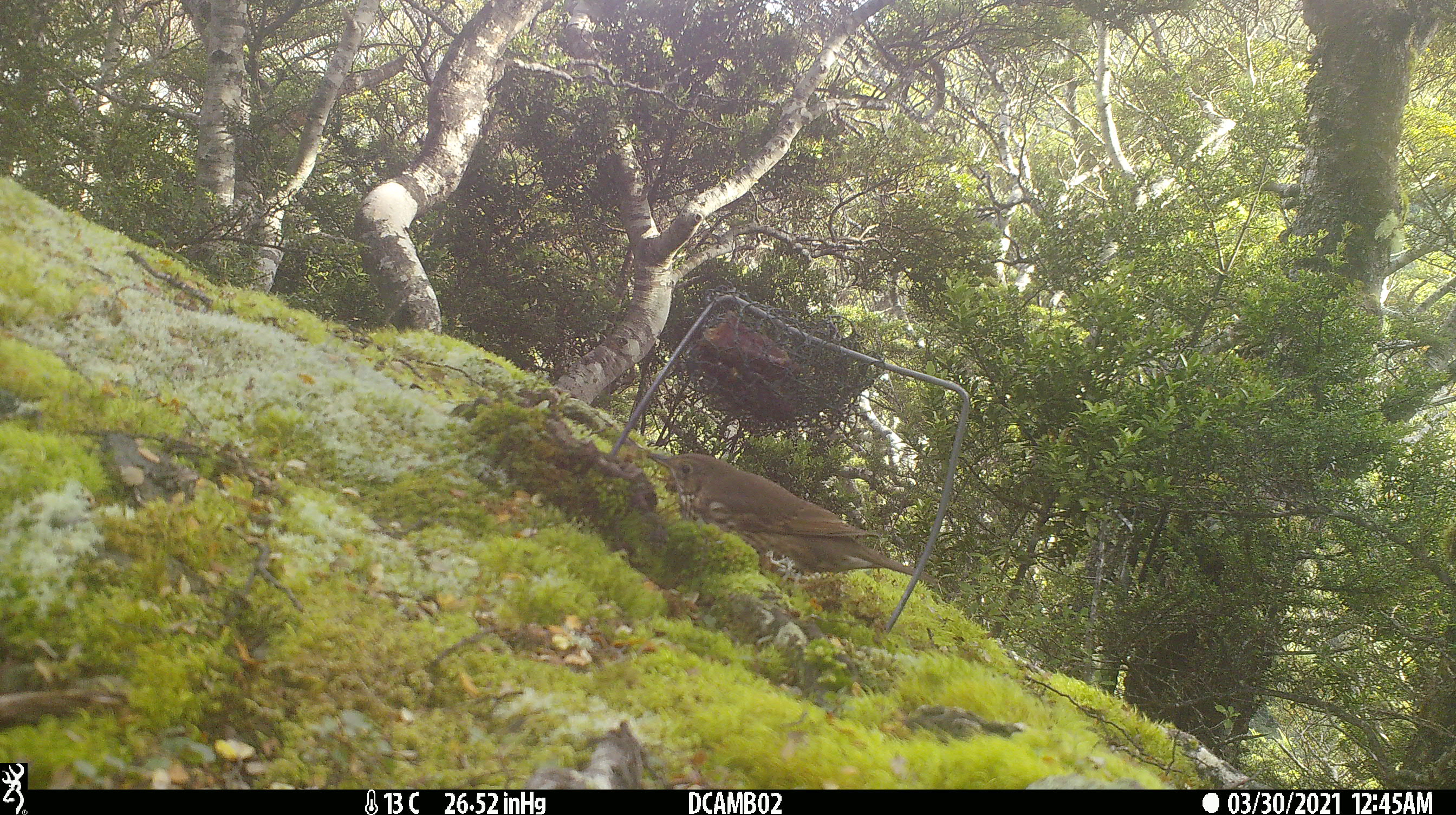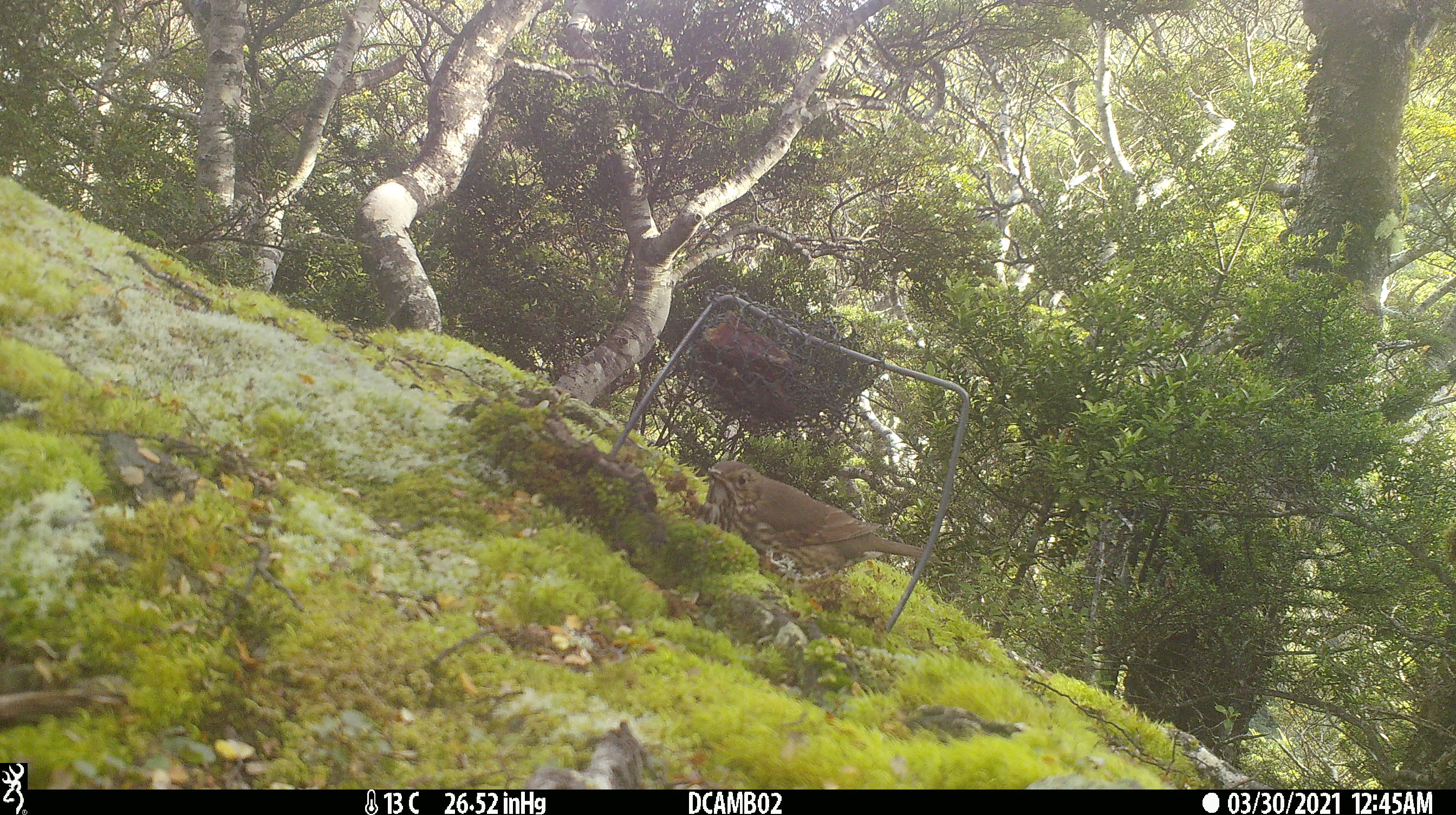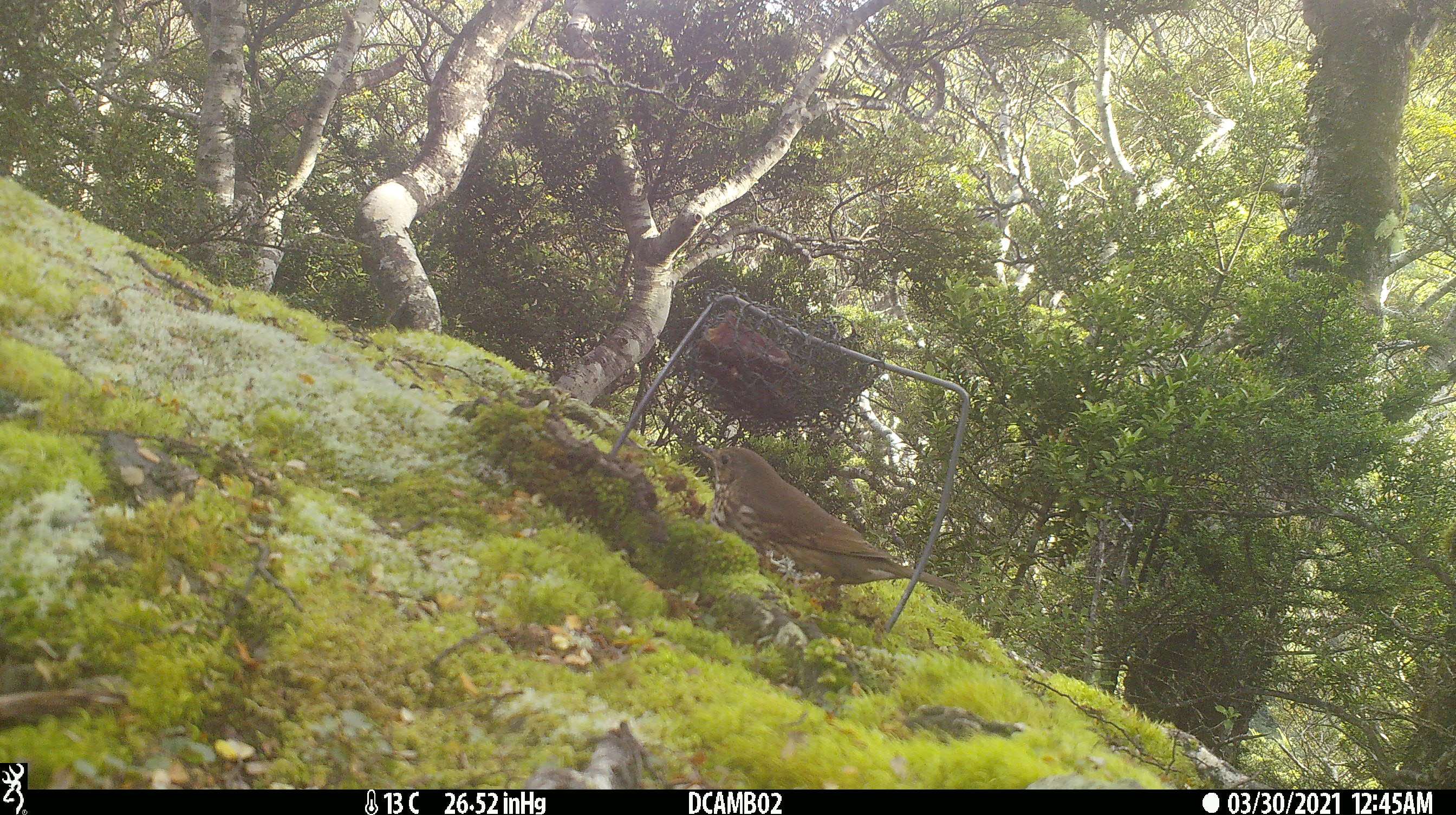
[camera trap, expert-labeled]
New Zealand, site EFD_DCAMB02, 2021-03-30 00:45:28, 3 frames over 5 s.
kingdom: Animalia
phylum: Chordata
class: Aves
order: Passeriformes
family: Turdidae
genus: Turdus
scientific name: Turdus philomelos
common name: song thrush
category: thrush